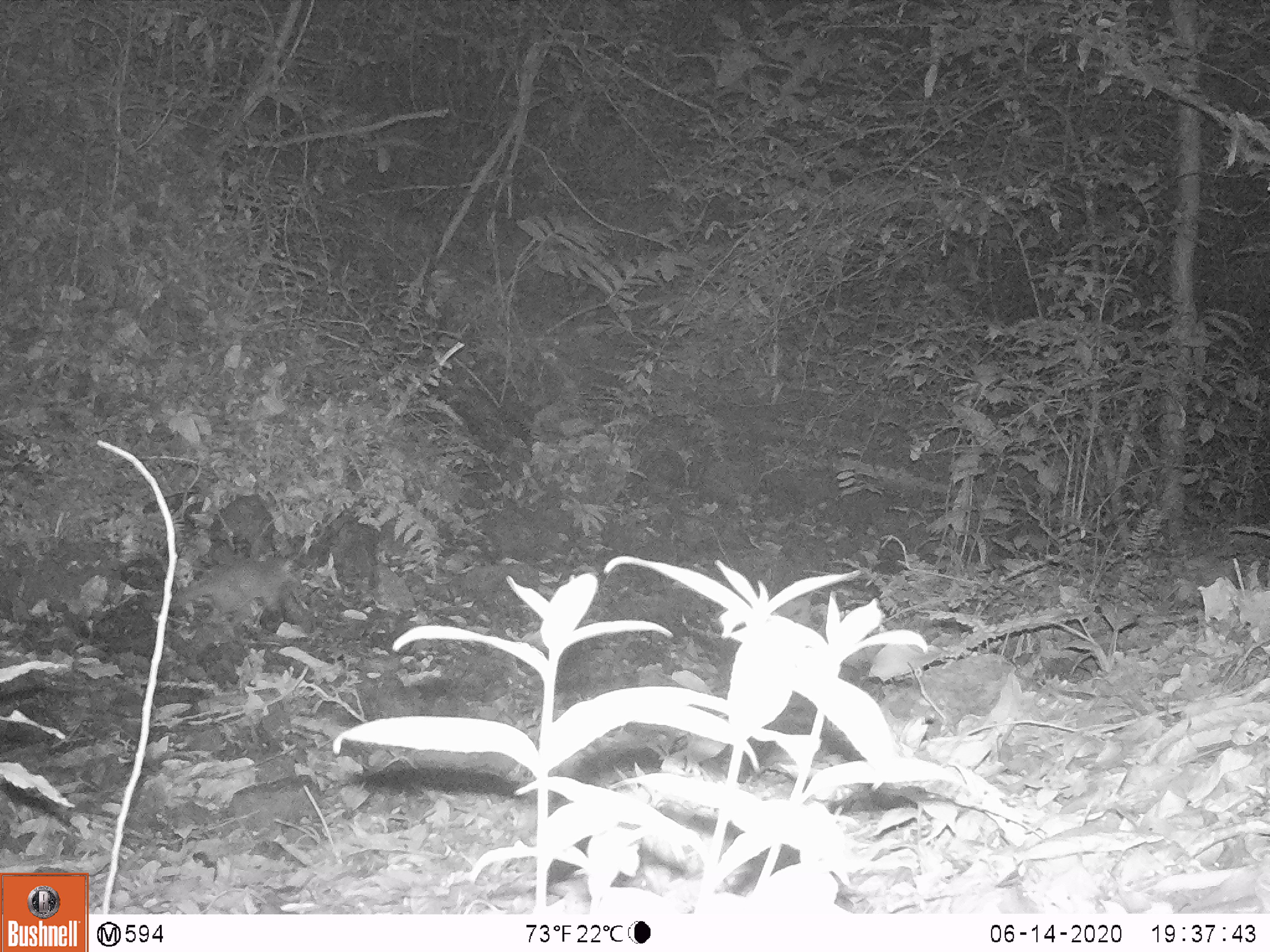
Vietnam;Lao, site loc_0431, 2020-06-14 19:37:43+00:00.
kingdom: Animalia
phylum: Chordata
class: Mammalia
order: Carnivora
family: Mustelidae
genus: Melogale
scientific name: Melogale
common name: ferret badger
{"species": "ferret badger (Melogale)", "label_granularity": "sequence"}